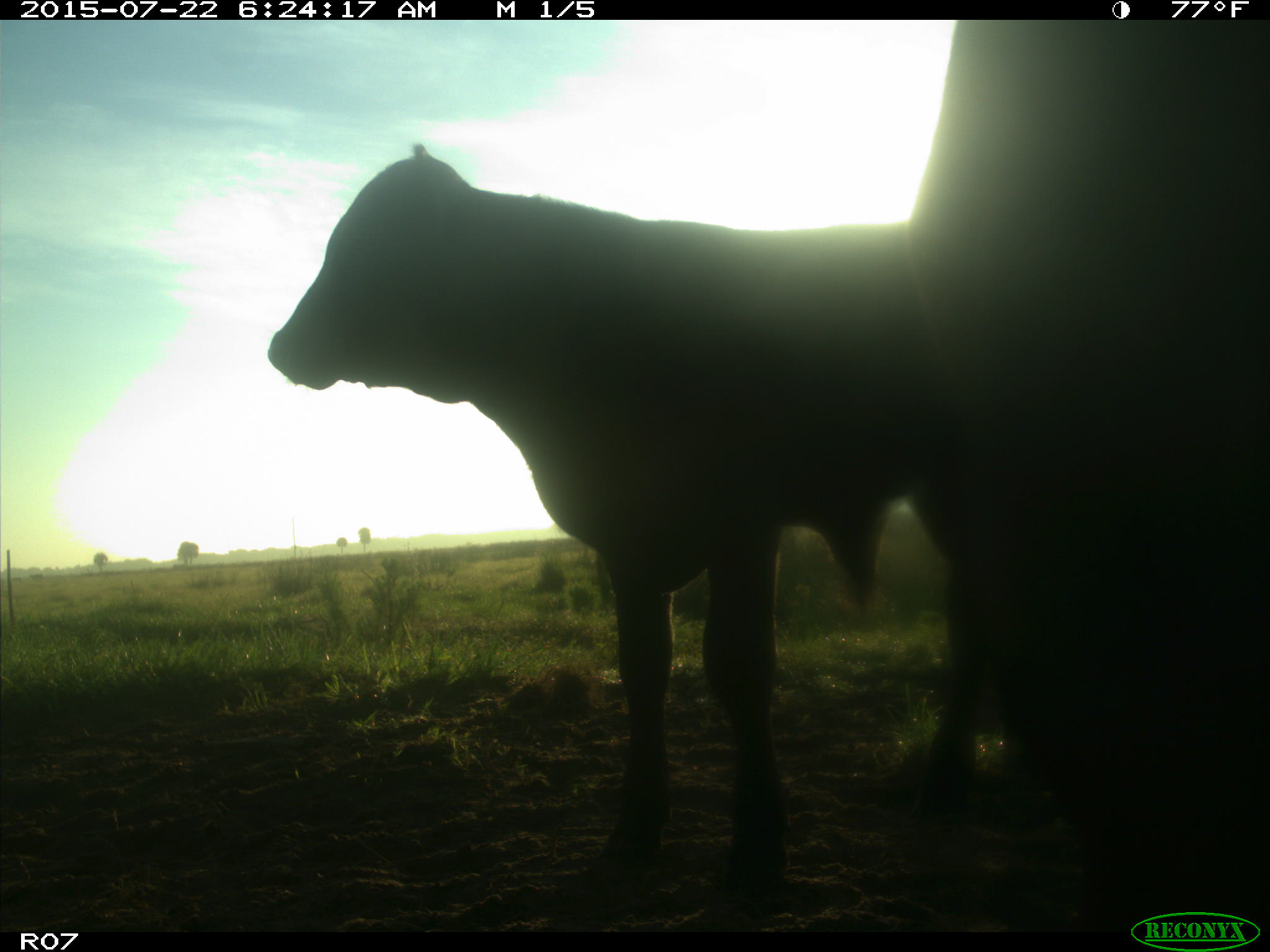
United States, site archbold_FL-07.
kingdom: Animalia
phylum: Chordata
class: Mammalia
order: Artiodactyla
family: Bovidae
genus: Bos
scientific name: Bos taurus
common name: domestic cow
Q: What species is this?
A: Bos taurus (domestic cow).